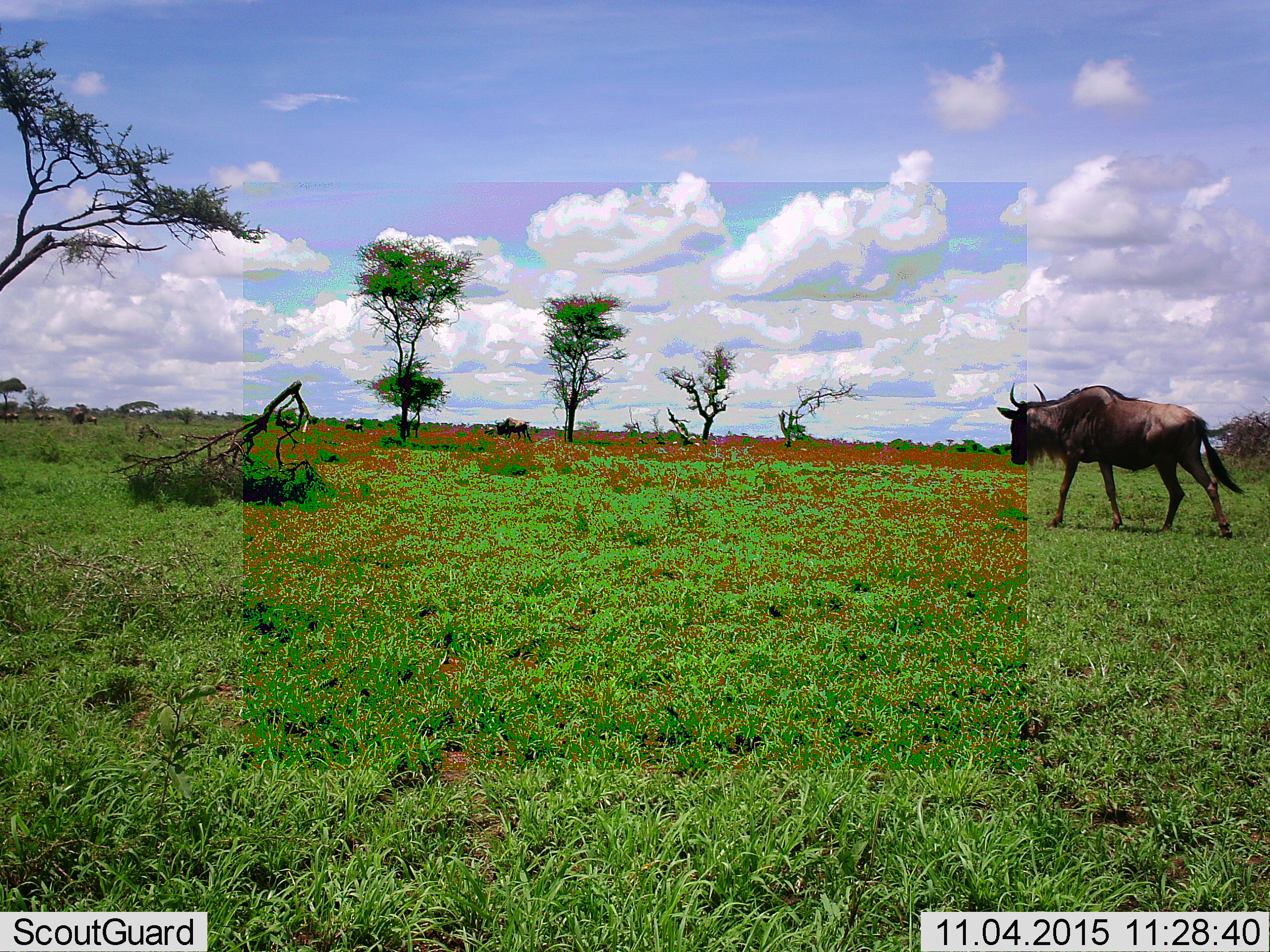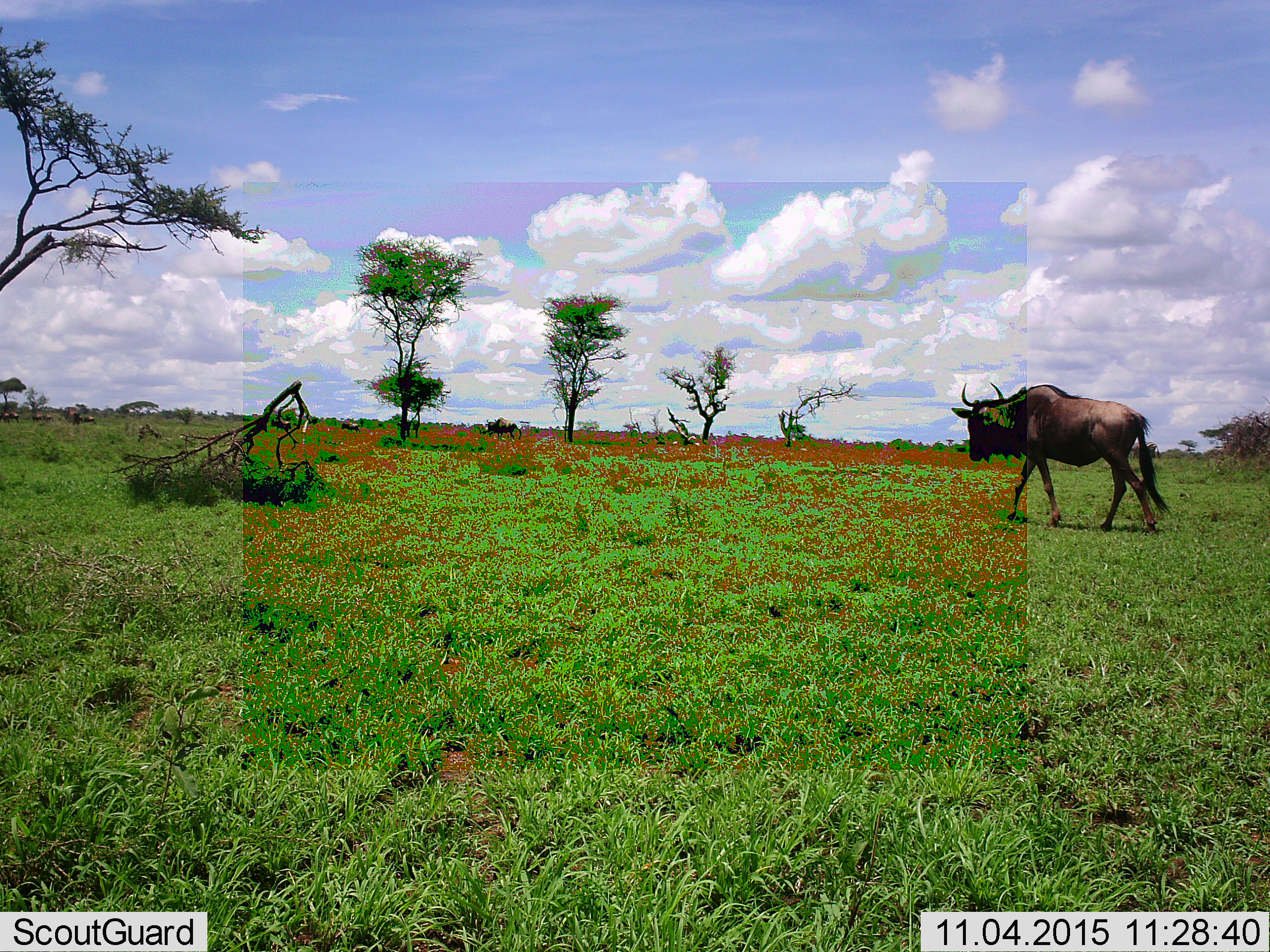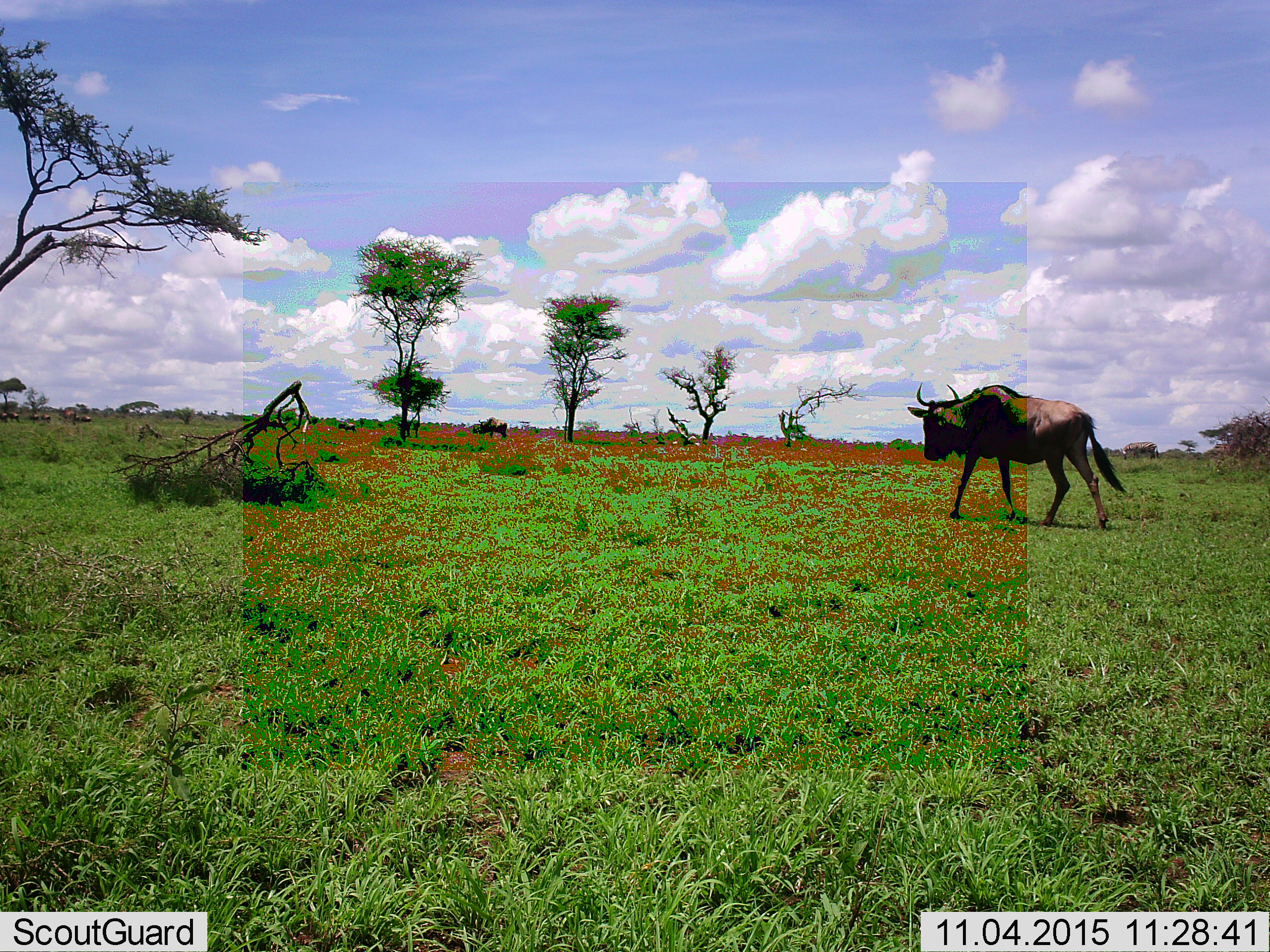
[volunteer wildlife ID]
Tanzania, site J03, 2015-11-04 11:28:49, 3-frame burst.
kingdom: Animalia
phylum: Chordata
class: Mammalia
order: Artiodactyla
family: Bovidae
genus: Connochaetes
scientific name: Connochaetes taurinus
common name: blue wildebeest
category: wildebeest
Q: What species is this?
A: Wildebeest (blue wildebeest) (Connochaetes taurinus).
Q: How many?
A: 11-50.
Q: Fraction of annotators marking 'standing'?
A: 0%.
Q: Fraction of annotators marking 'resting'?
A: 0%.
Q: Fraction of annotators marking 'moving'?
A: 100%.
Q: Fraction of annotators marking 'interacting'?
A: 0%.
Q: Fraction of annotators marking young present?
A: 0%.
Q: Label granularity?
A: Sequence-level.